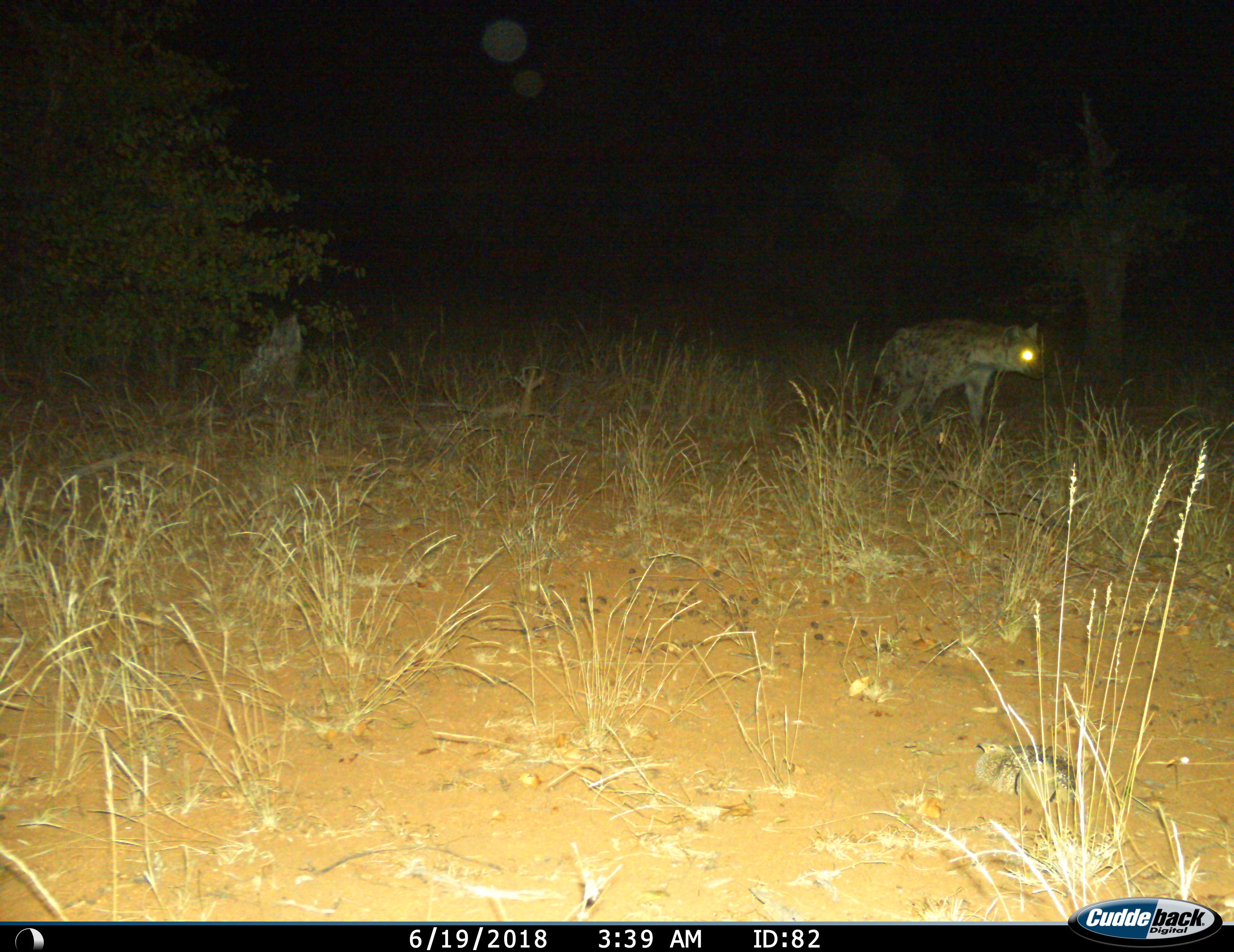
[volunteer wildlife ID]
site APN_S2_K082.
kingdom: Animalia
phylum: Chordata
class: Mammalia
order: Carnivora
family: Hyaenidae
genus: Crocuta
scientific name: Crocuta crocuta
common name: spotted hyena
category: hyenaspotted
Hyenaspotted (spotted hyena) (Crocuta crocuta), count 1. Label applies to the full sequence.